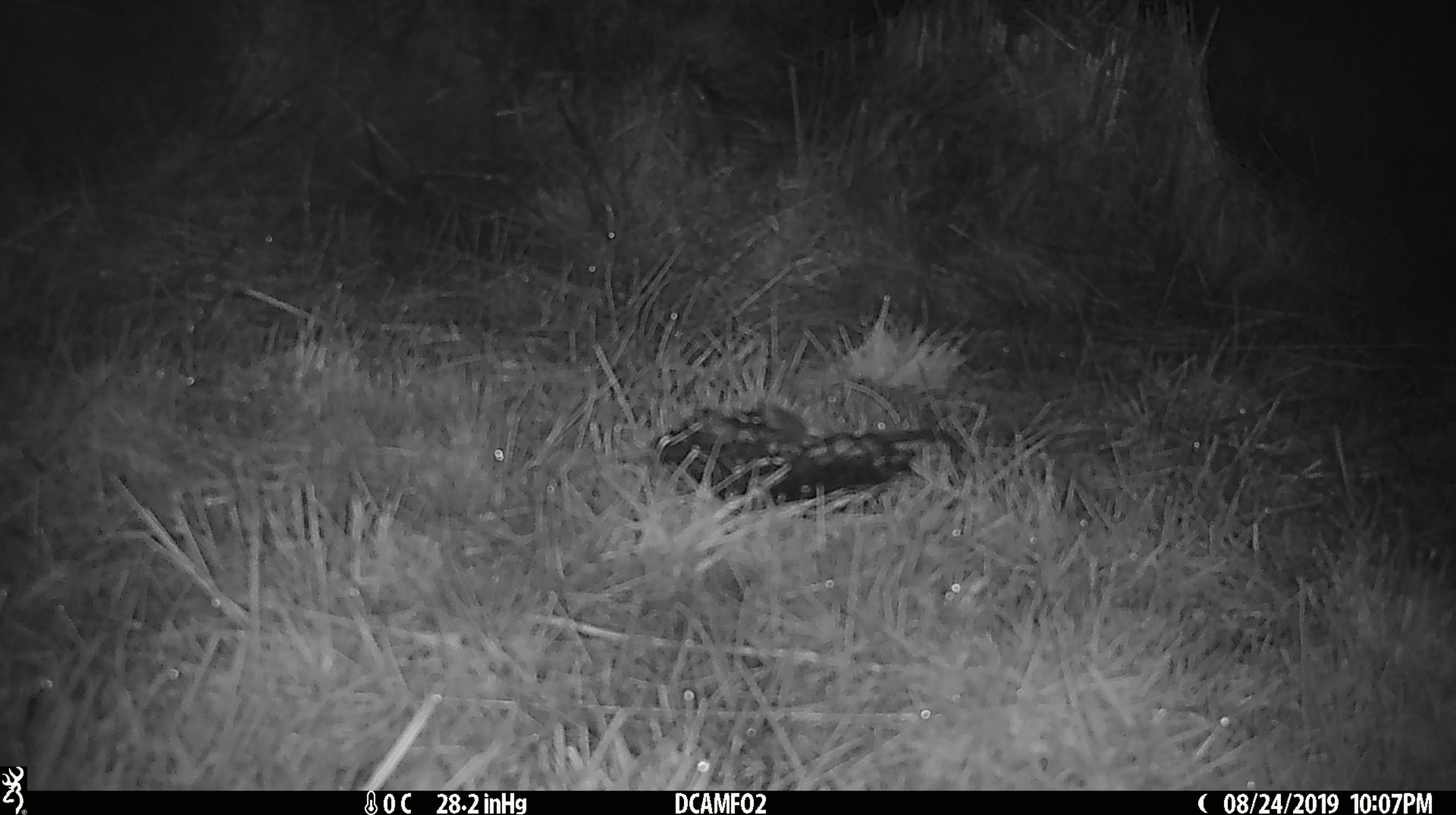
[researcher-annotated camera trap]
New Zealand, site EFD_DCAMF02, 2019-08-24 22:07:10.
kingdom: Animalia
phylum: Chordata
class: Mammalia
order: Rodentia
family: Muridae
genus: Mus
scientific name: Mus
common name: mouse